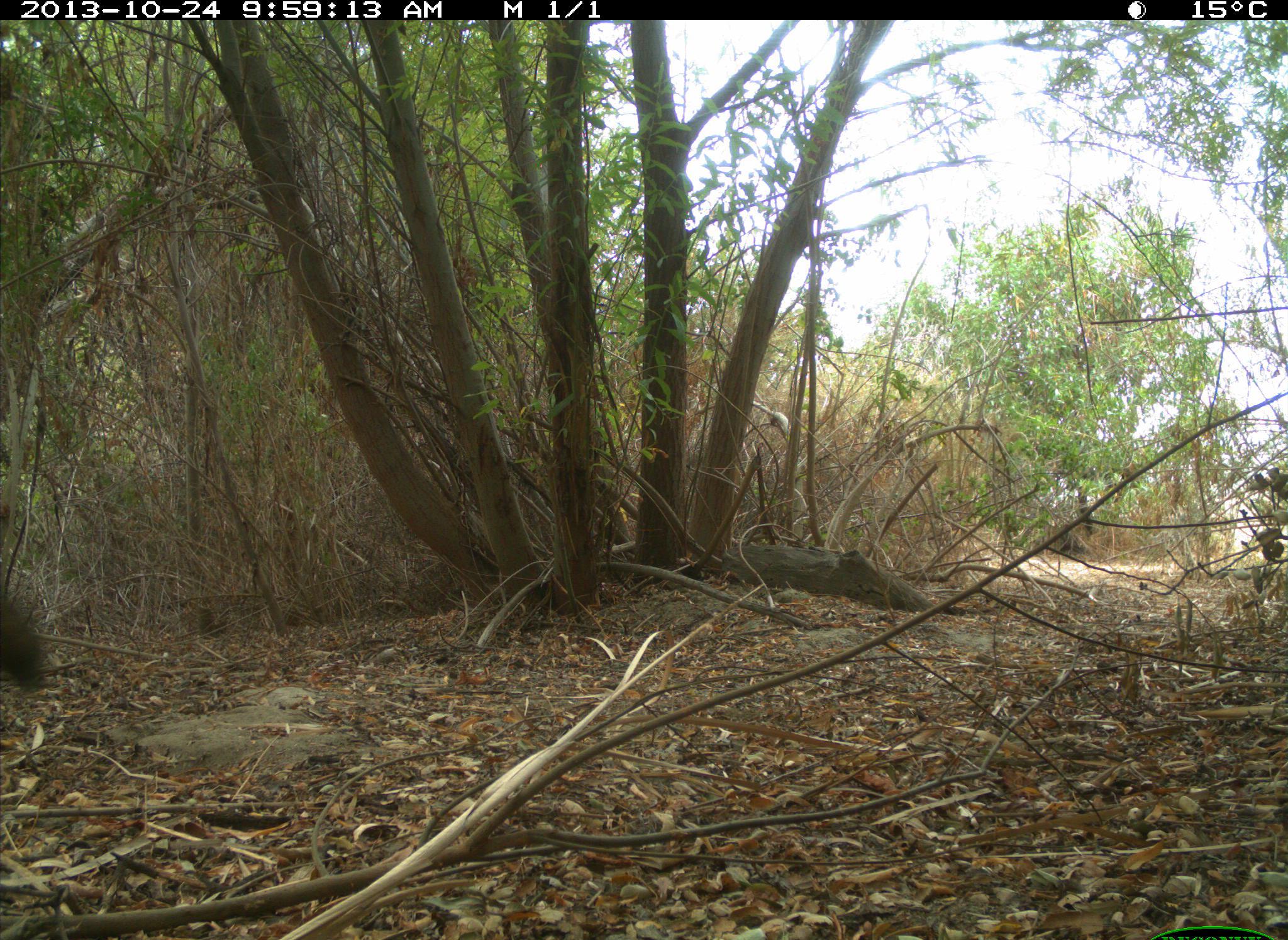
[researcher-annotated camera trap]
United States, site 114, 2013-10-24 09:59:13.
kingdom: Animalia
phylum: Chordata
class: Mammalia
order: Carnivora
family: Canidae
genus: Canis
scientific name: Canis familiaris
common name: domestic dog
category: dog